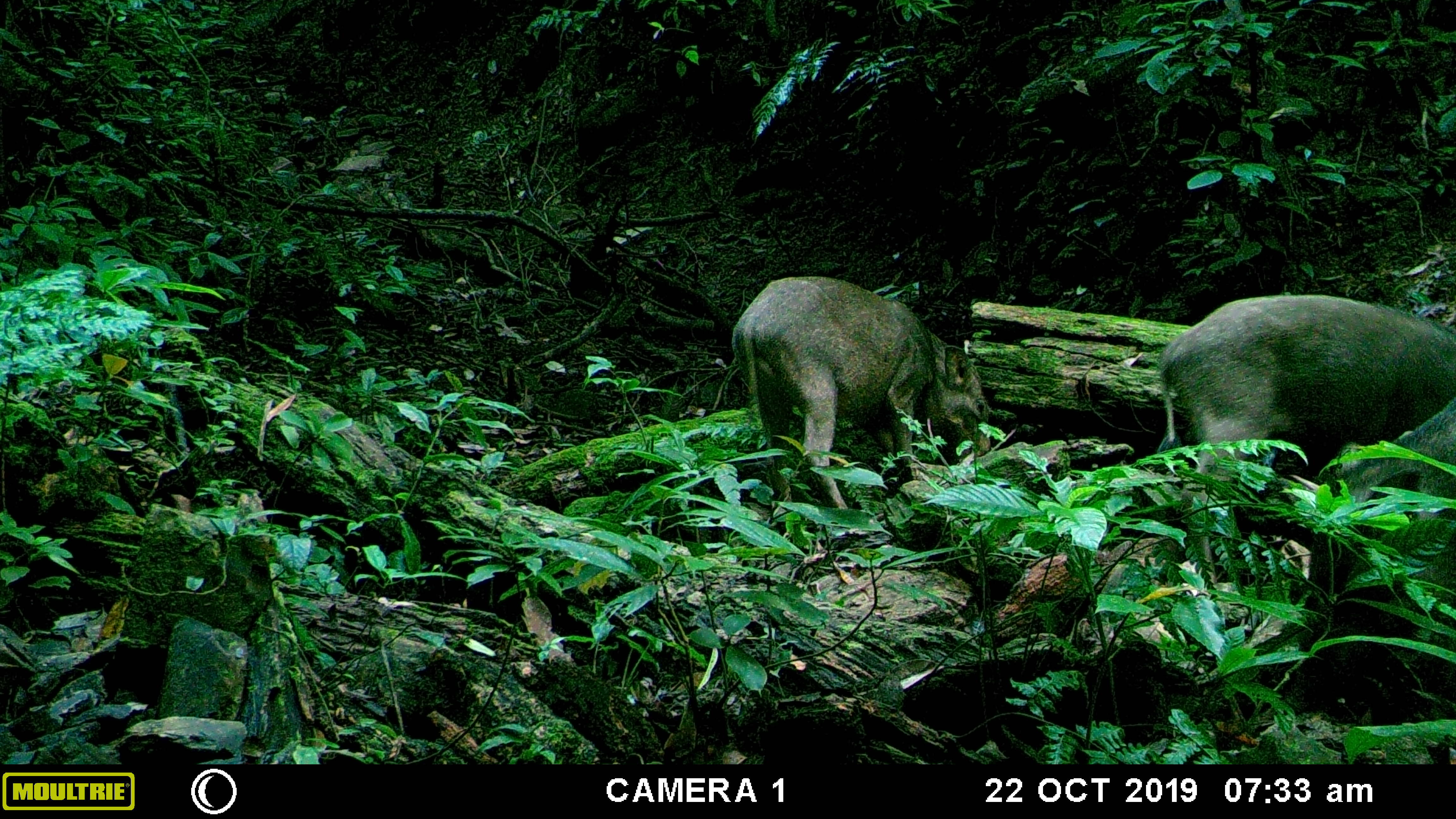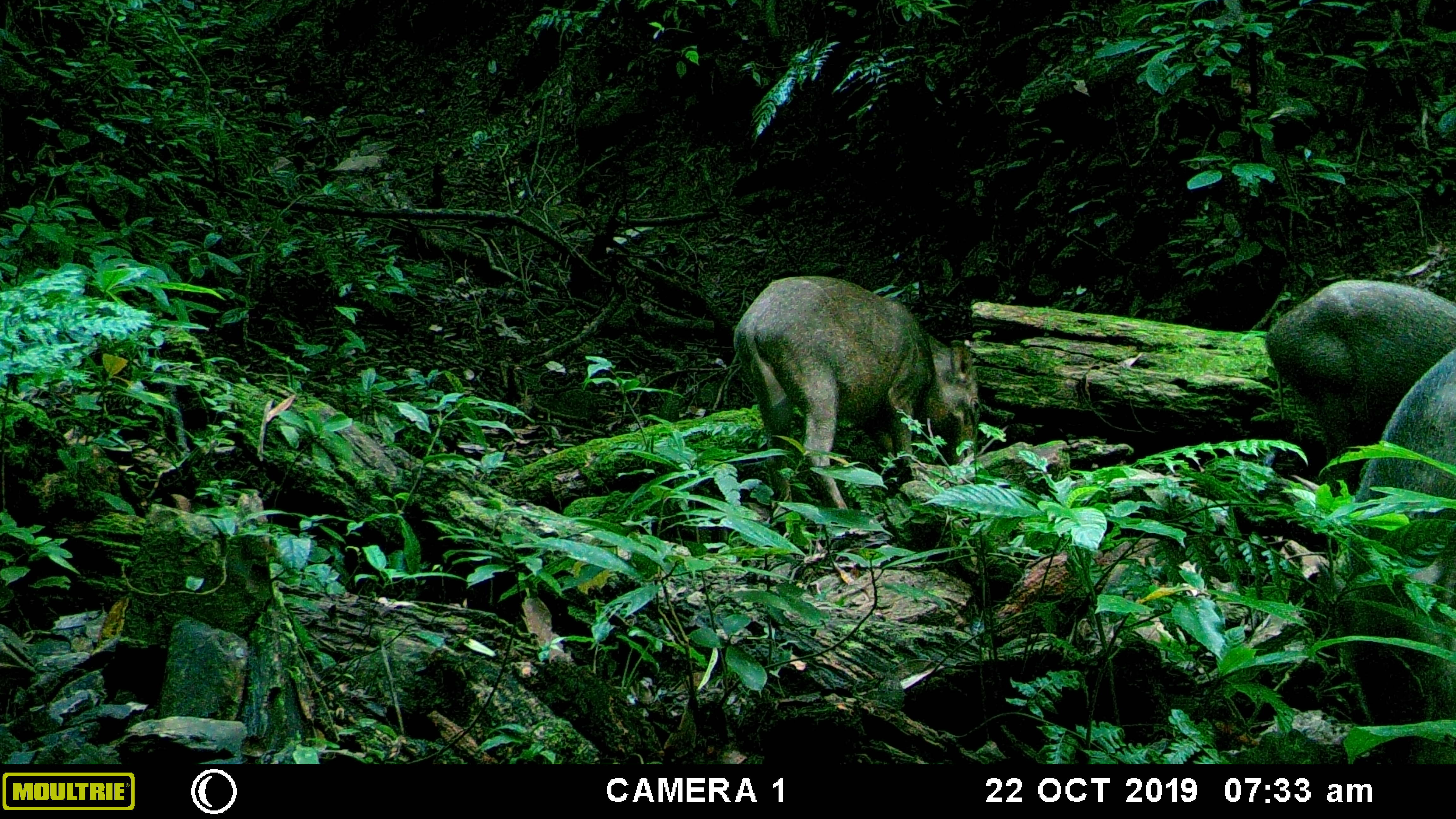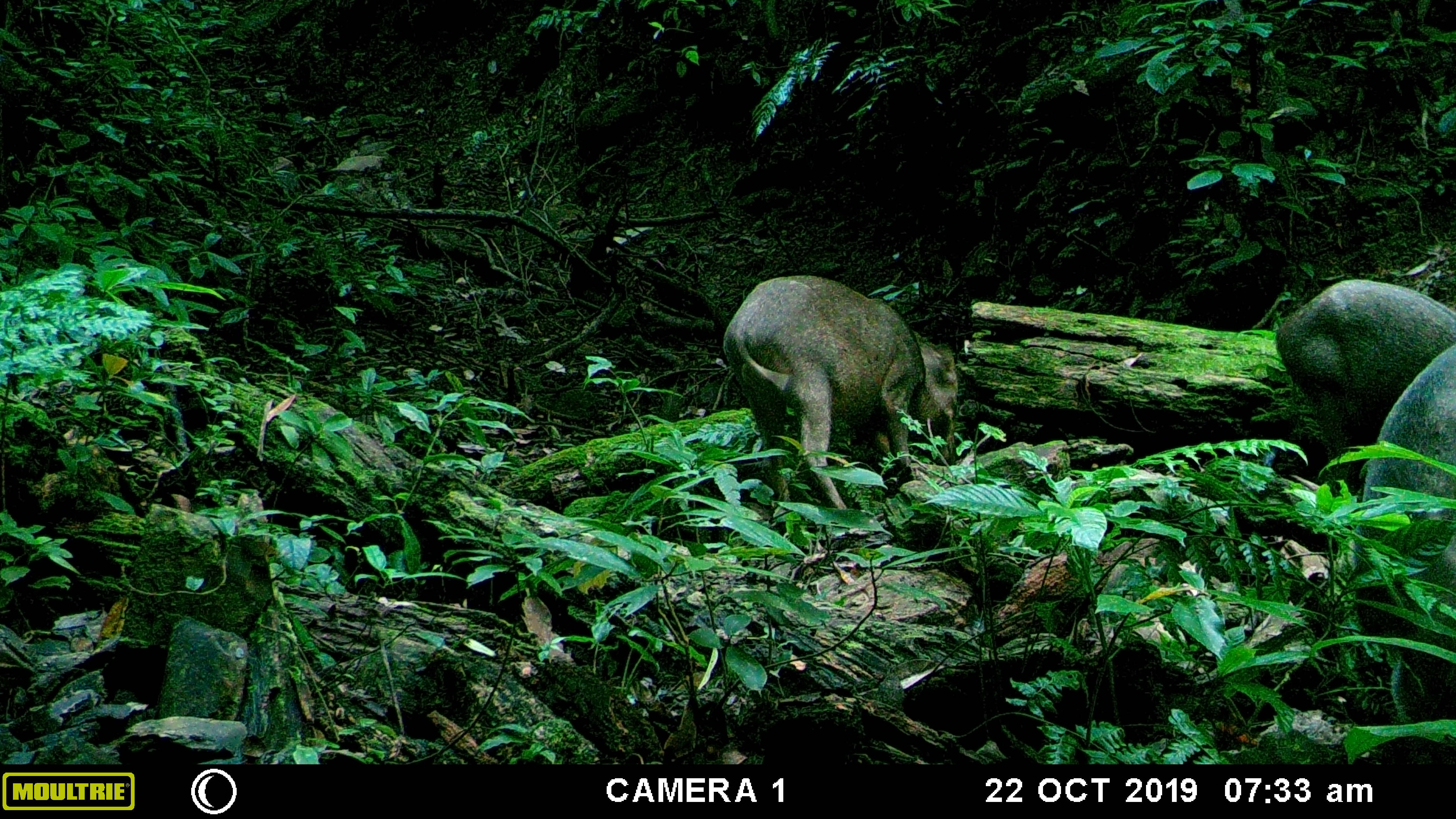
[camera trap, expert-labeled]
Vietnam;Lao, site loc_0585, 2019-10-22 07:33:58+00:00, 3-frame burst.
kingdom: Animalia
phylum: Chordata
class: Mammalia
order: Artiodactyla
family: Suidae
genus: Sus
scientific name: Sus scrofa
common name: eurasian wild pig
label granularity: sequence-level